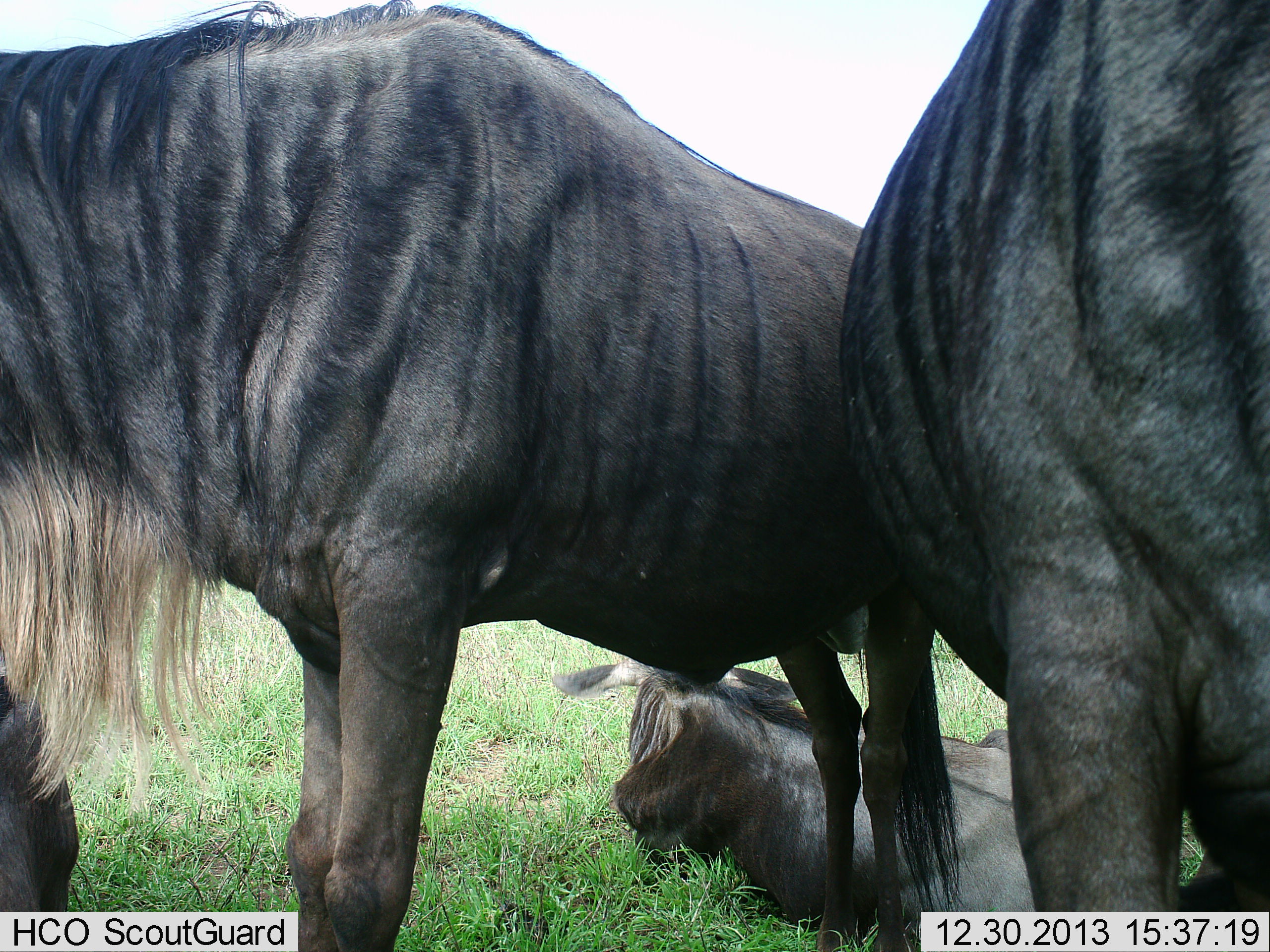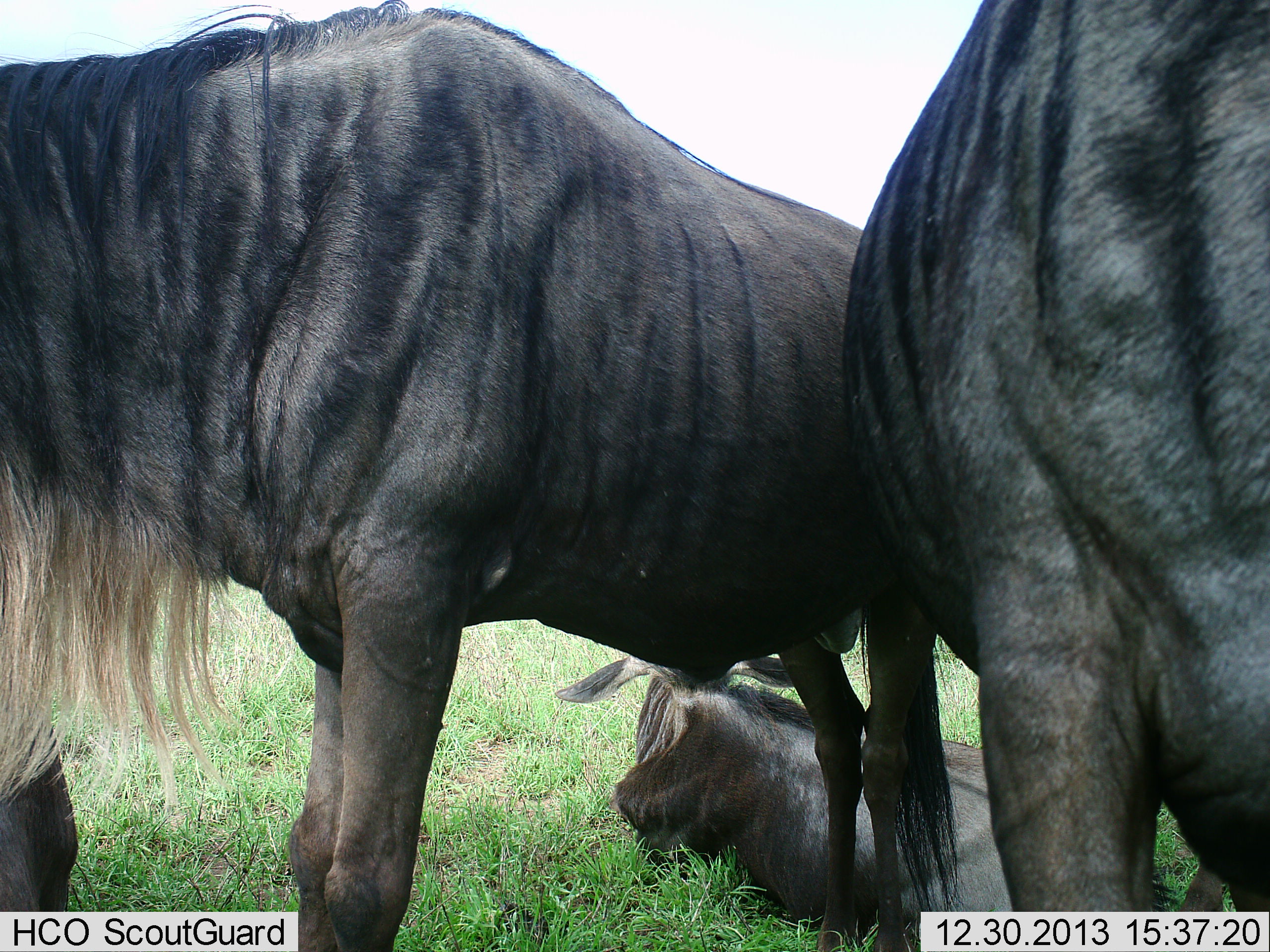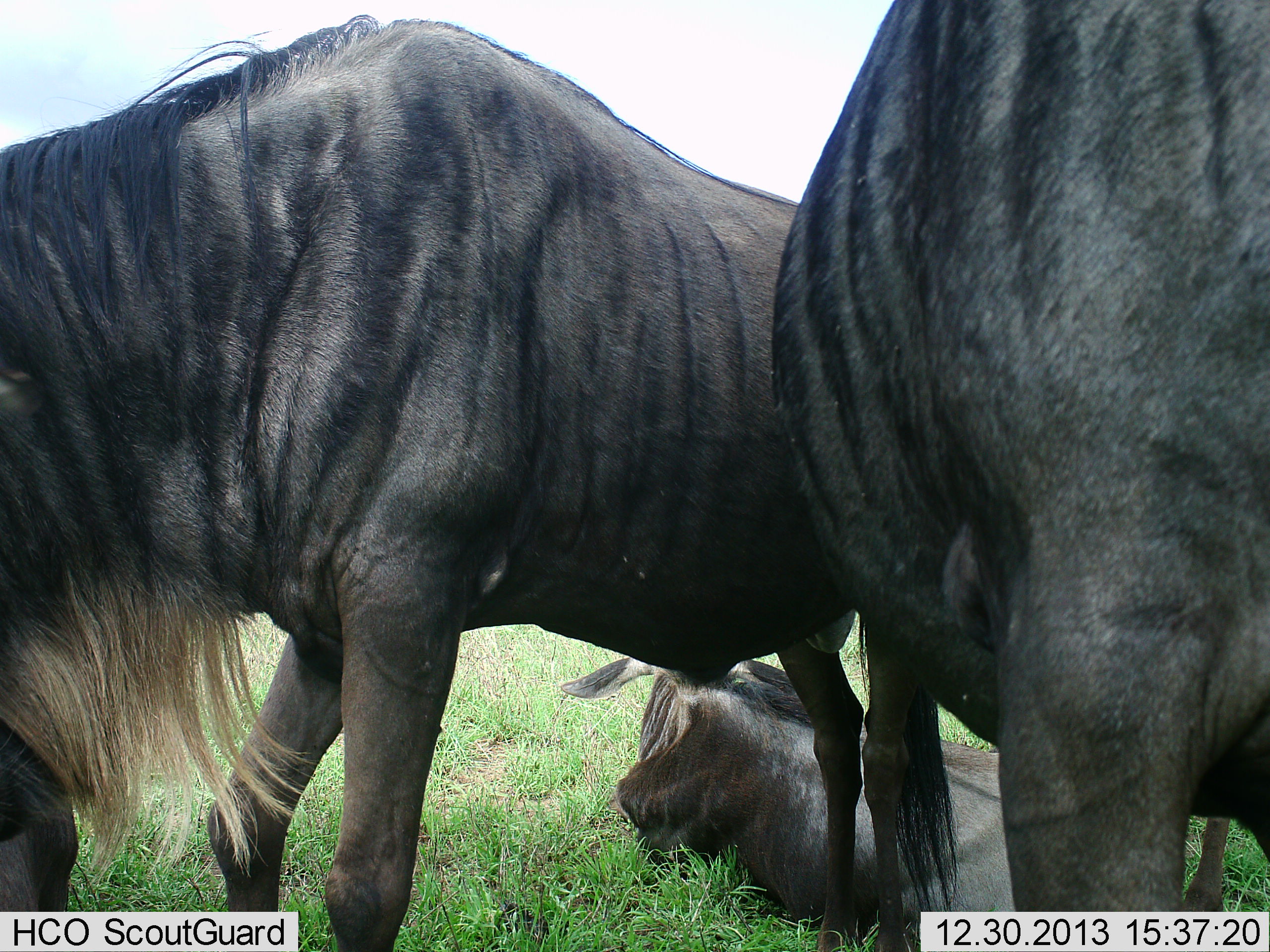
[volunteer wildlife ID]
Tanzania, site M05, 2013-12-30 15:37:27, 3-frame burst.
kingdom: Animalia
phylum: Chordata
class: Mammalia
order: Artiodactyla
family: Bovidae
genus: Connochaetes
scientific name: Connochaetes taurinus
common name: blue wildebeest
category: wildebeest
Wildebeest (blue wildebeest) (Connochaetes taurinus), count 4. Behavior (volunteer vote fractions): standing 80%, resting 100%, moving 0%, interacting 0%. Young present (vote fraction): 10%. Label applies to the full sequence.